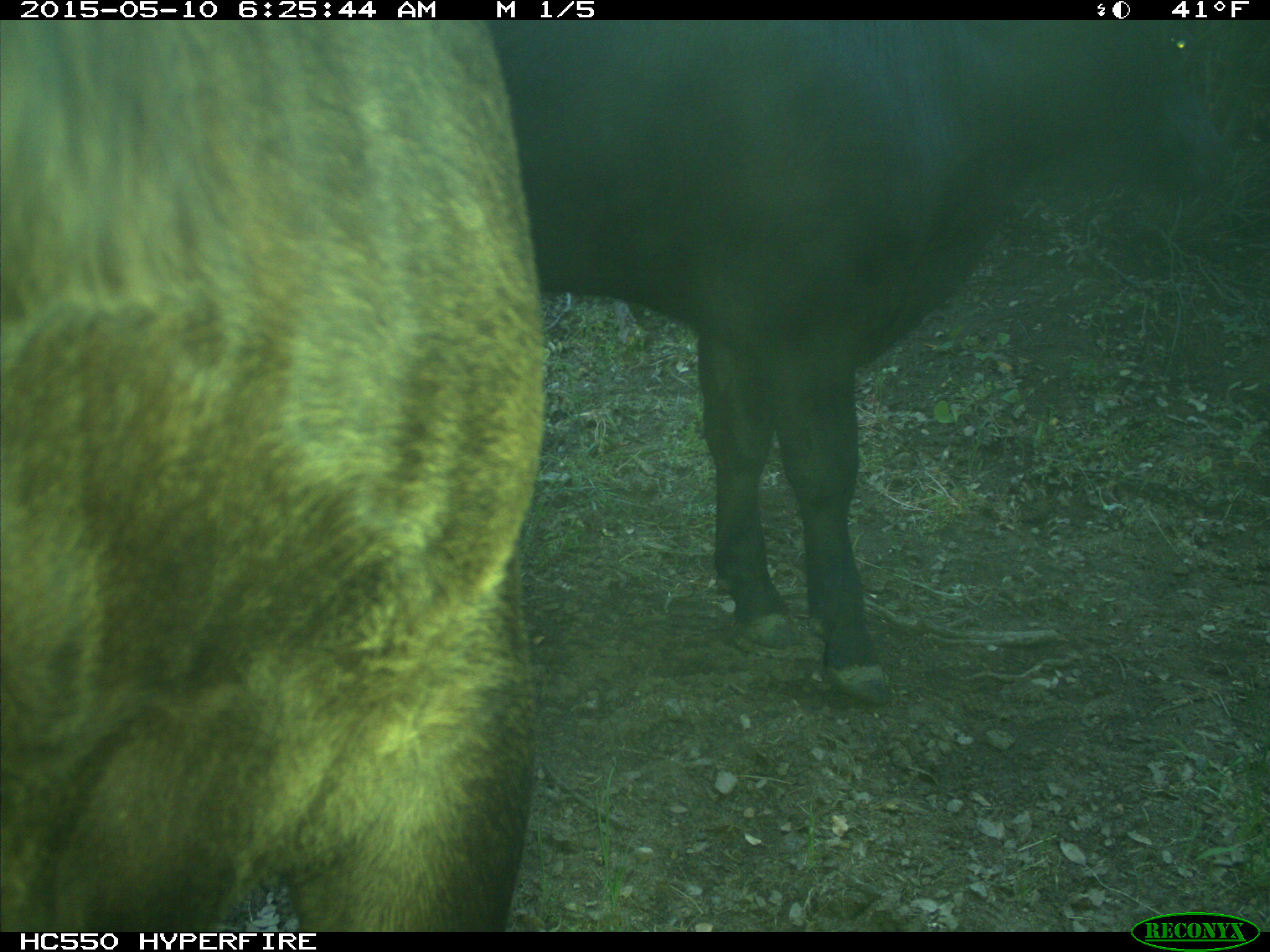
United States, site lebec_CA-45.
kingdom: Animalia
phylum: Chordata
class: Mammalia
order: Artiodactyla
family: Bovidae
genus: Bos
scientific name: Bos taurus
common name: domestic cow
Bos taurus (domestic cow).